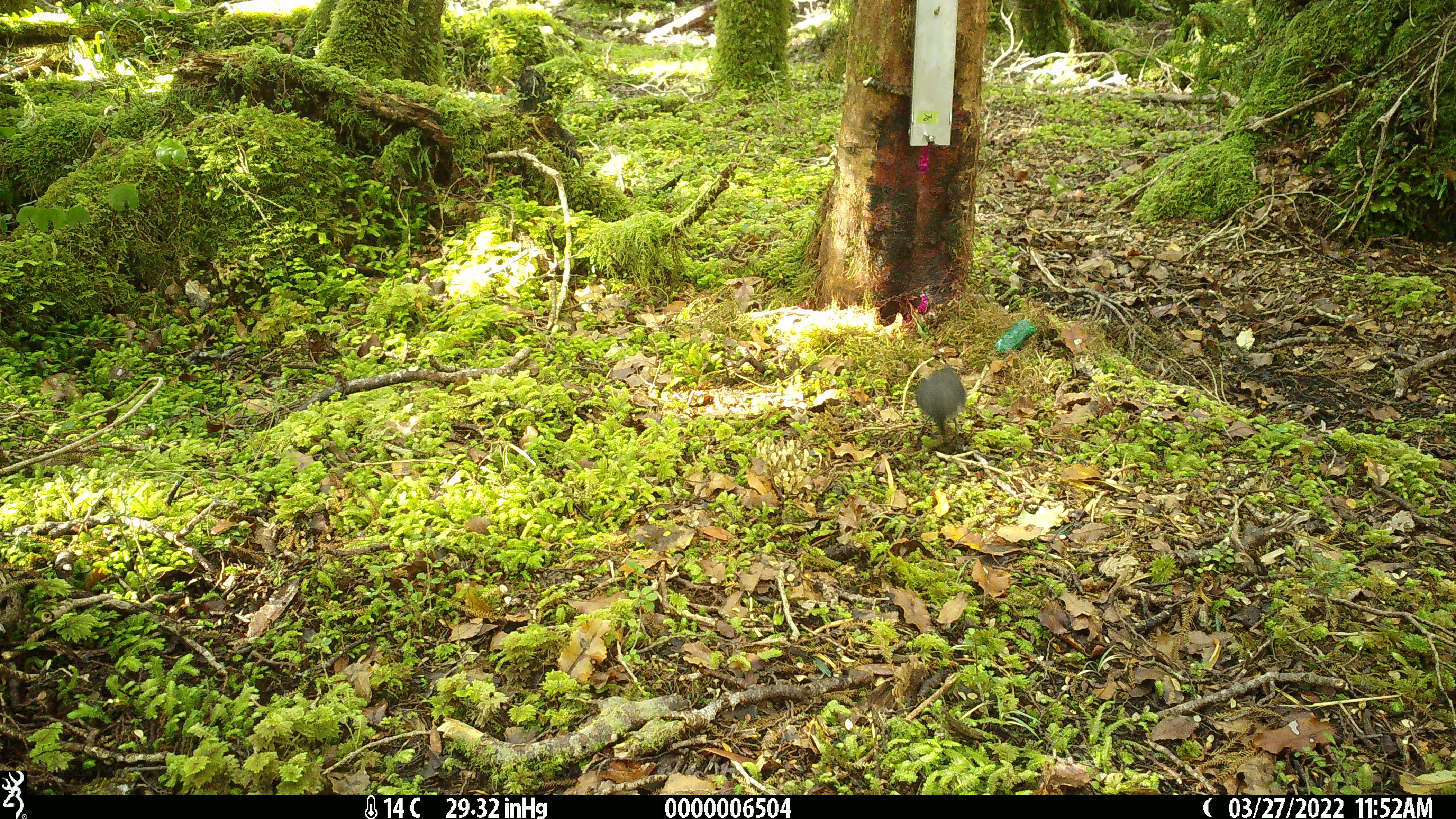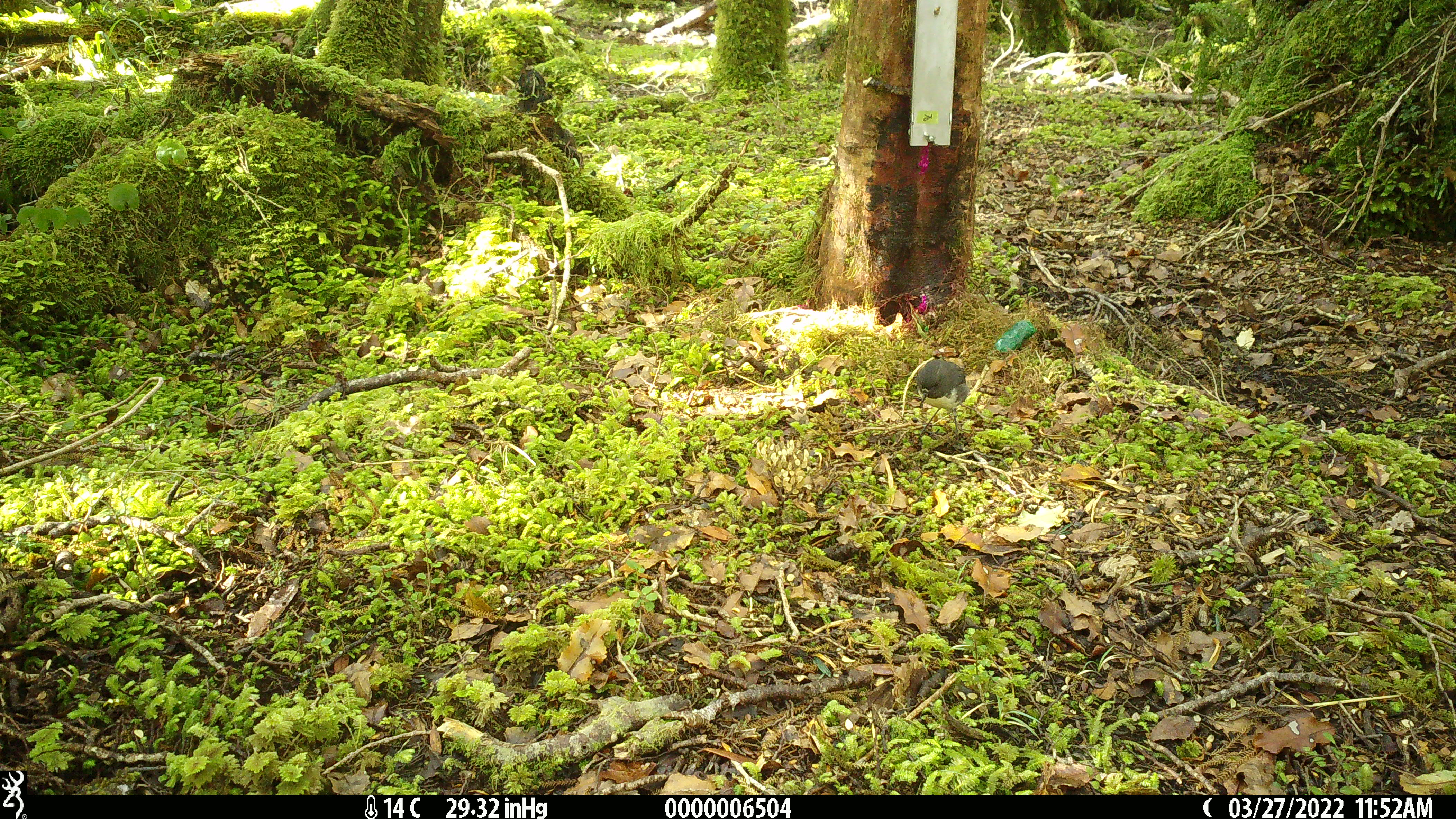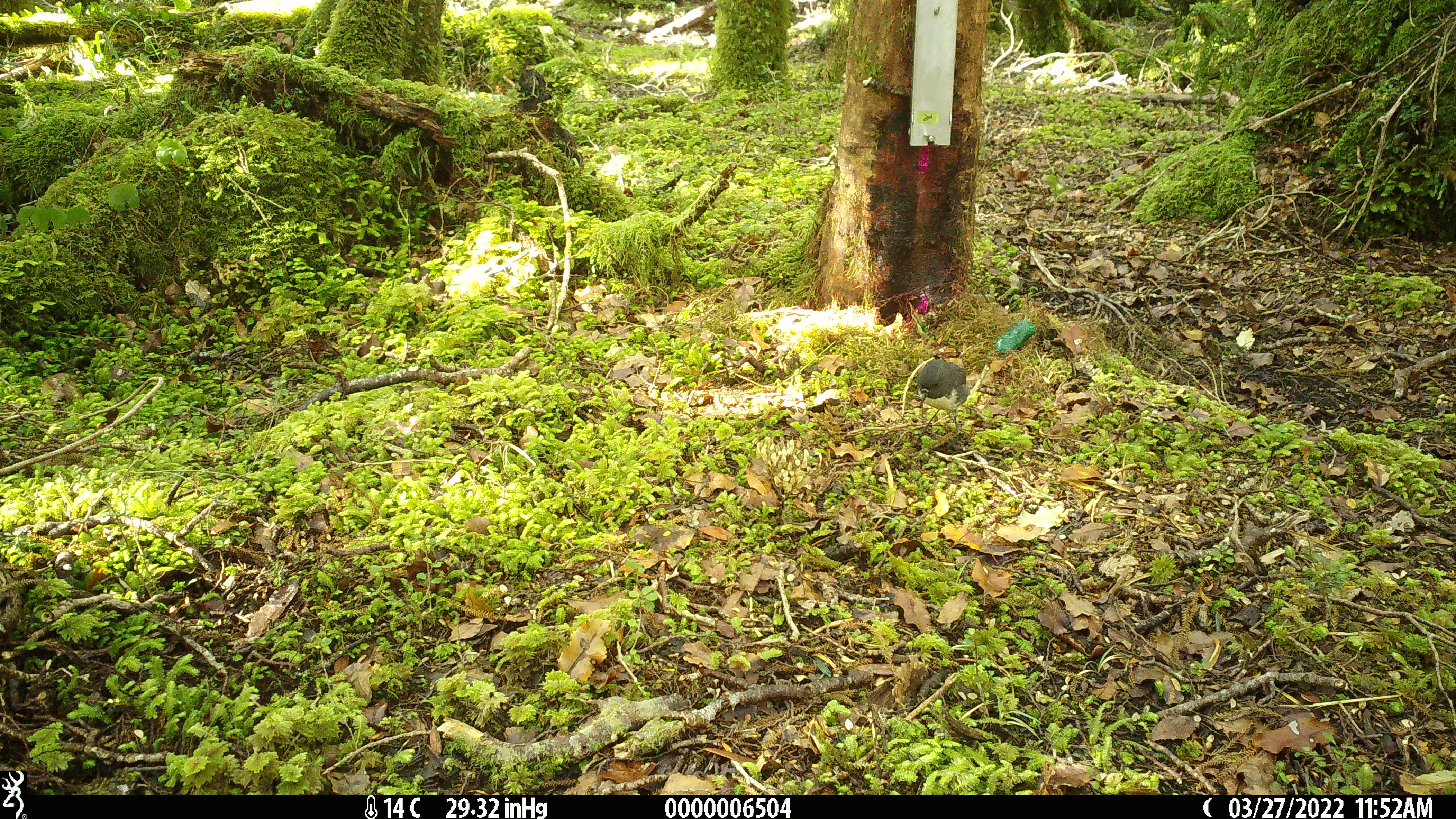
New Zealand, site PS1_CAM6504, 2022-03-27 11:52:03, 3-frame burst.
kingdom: Animalia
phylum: Chordata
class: Aves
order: Passeriformes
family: Petroicidae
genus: Petroica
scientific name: Petroica australis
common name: new zealand robin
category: robin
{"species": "robin (new zealand robin) (Petroica australis)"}